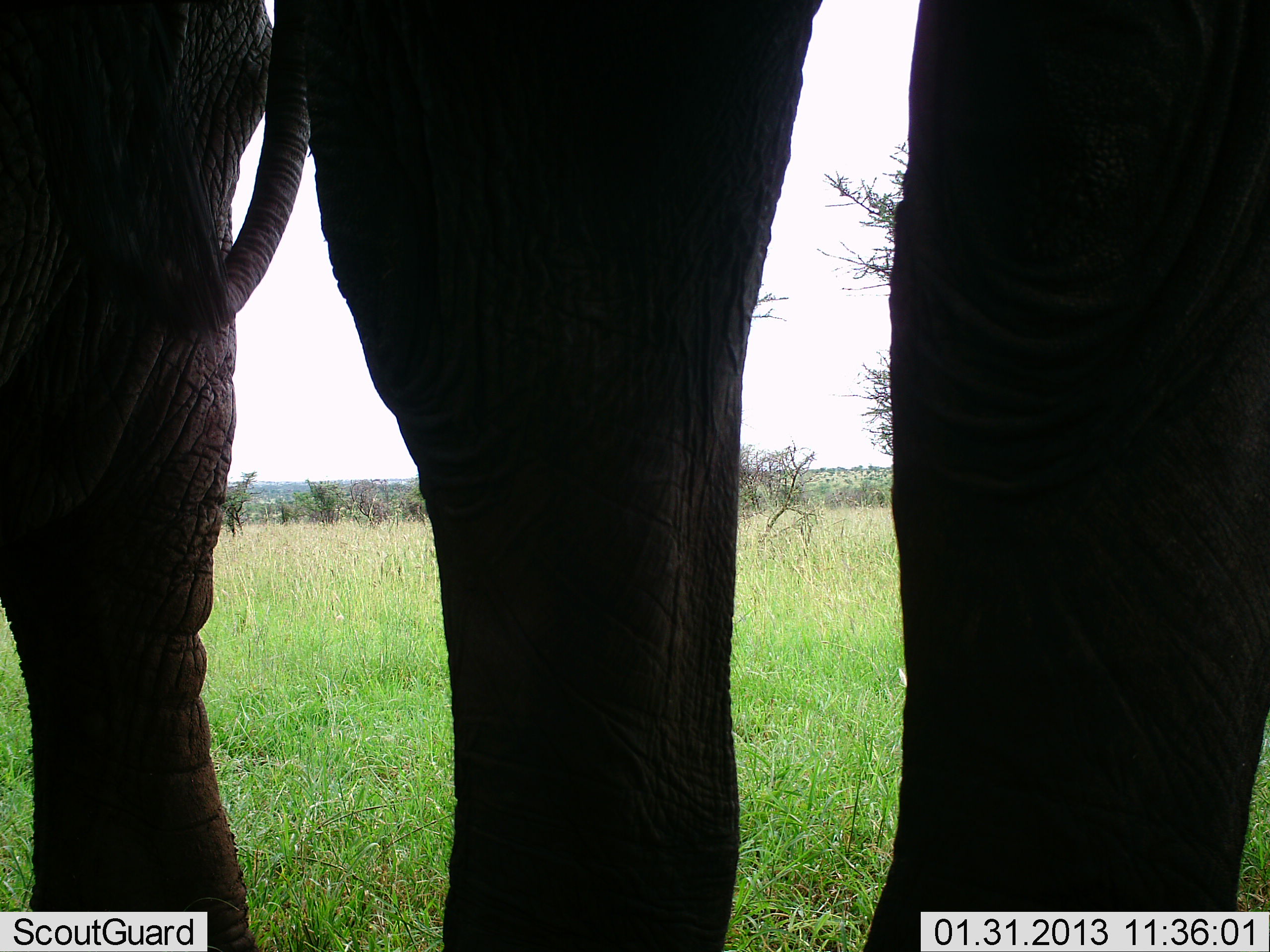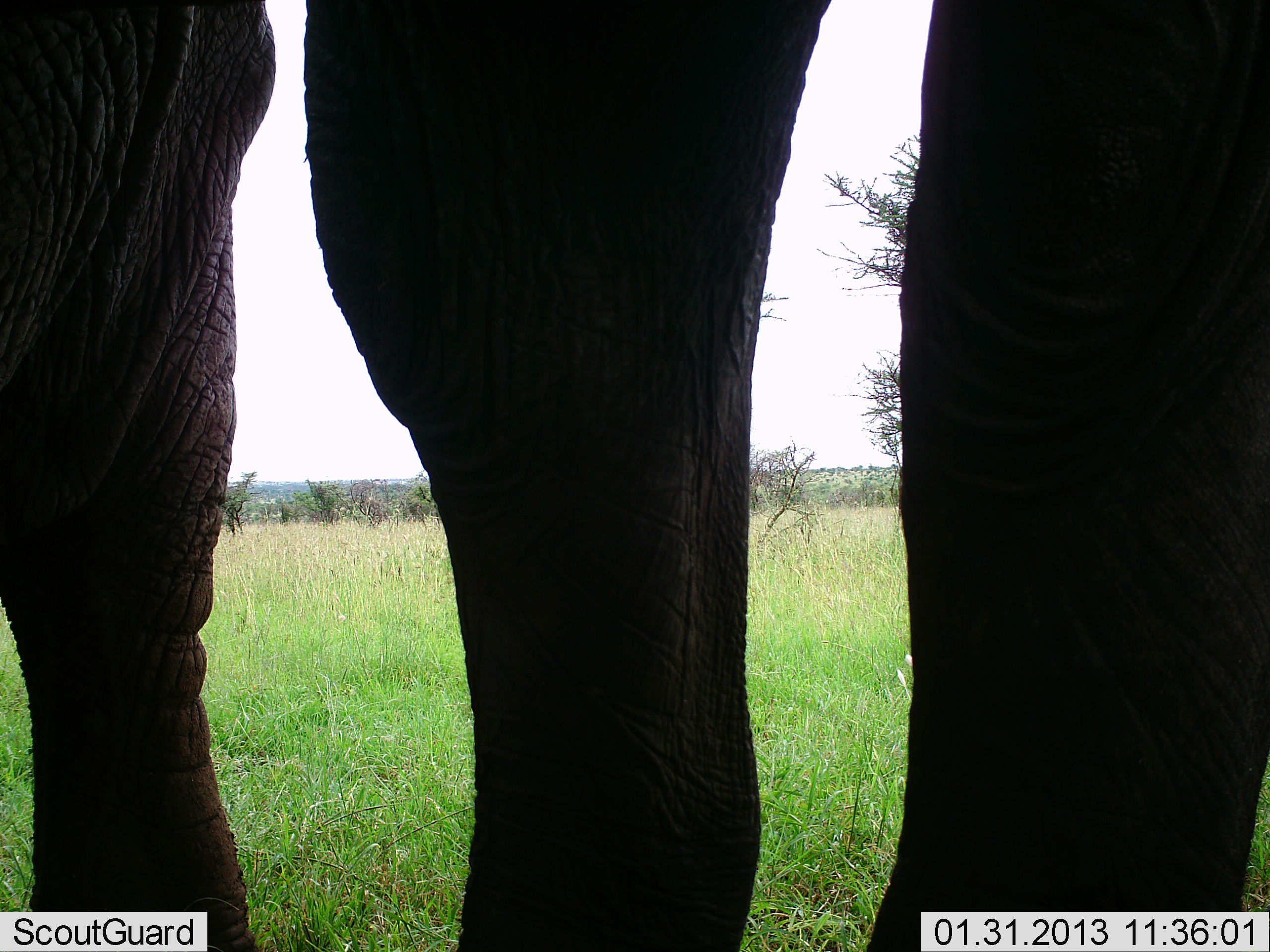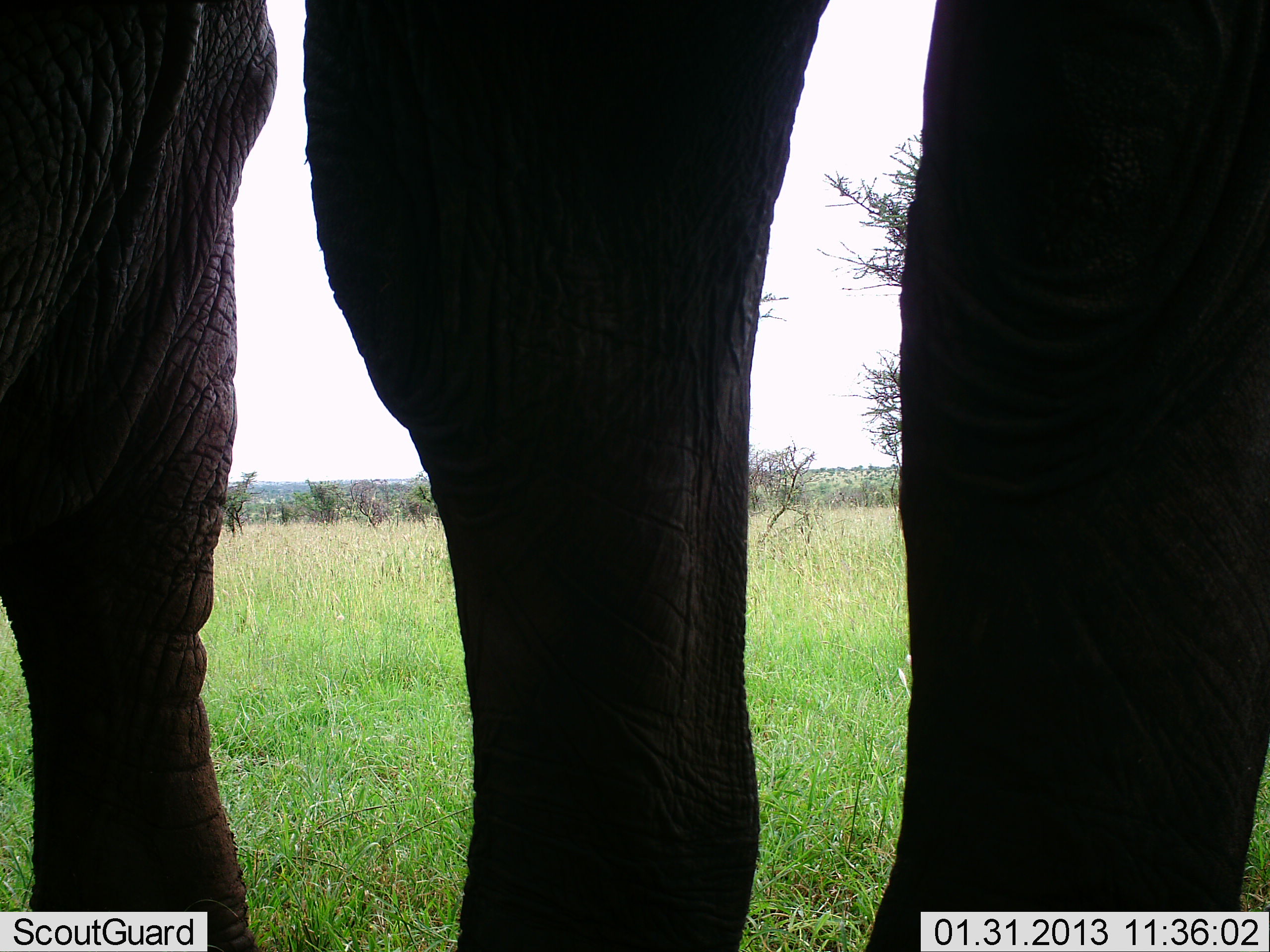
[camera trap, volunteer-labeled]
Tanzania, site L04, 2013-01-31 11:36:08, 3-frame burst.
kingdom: Animalia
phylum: Chordata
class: Mammalia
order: Proboscidea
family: Elephantidae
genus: Loxodonta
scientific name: Loxodonta africana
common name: african bush elephant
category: elephant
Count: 1.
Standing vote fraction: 96%.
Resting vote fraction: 0%.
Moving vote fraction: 0%.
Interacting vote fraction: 4%.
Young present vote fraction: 4%.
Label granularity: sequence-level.